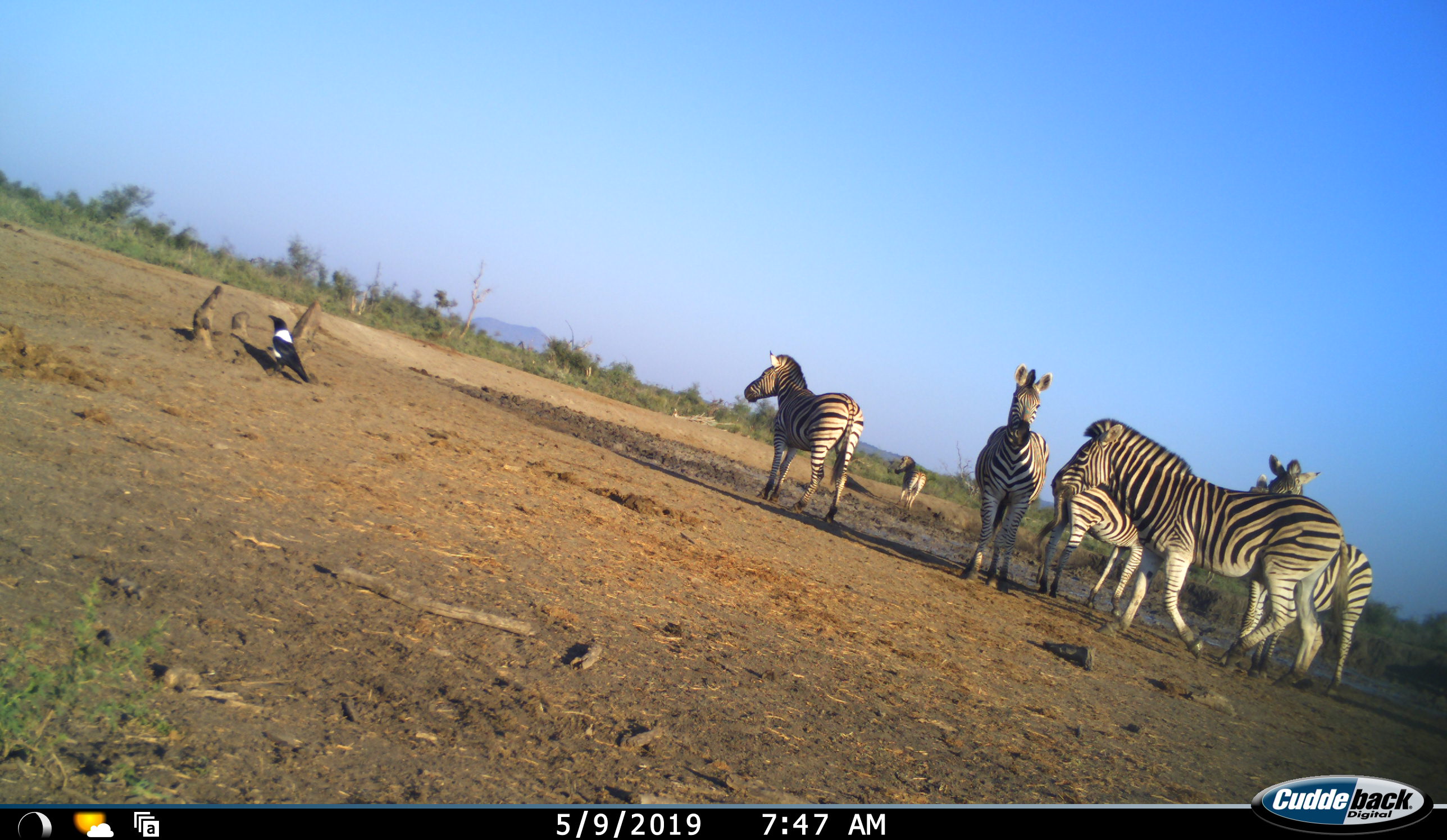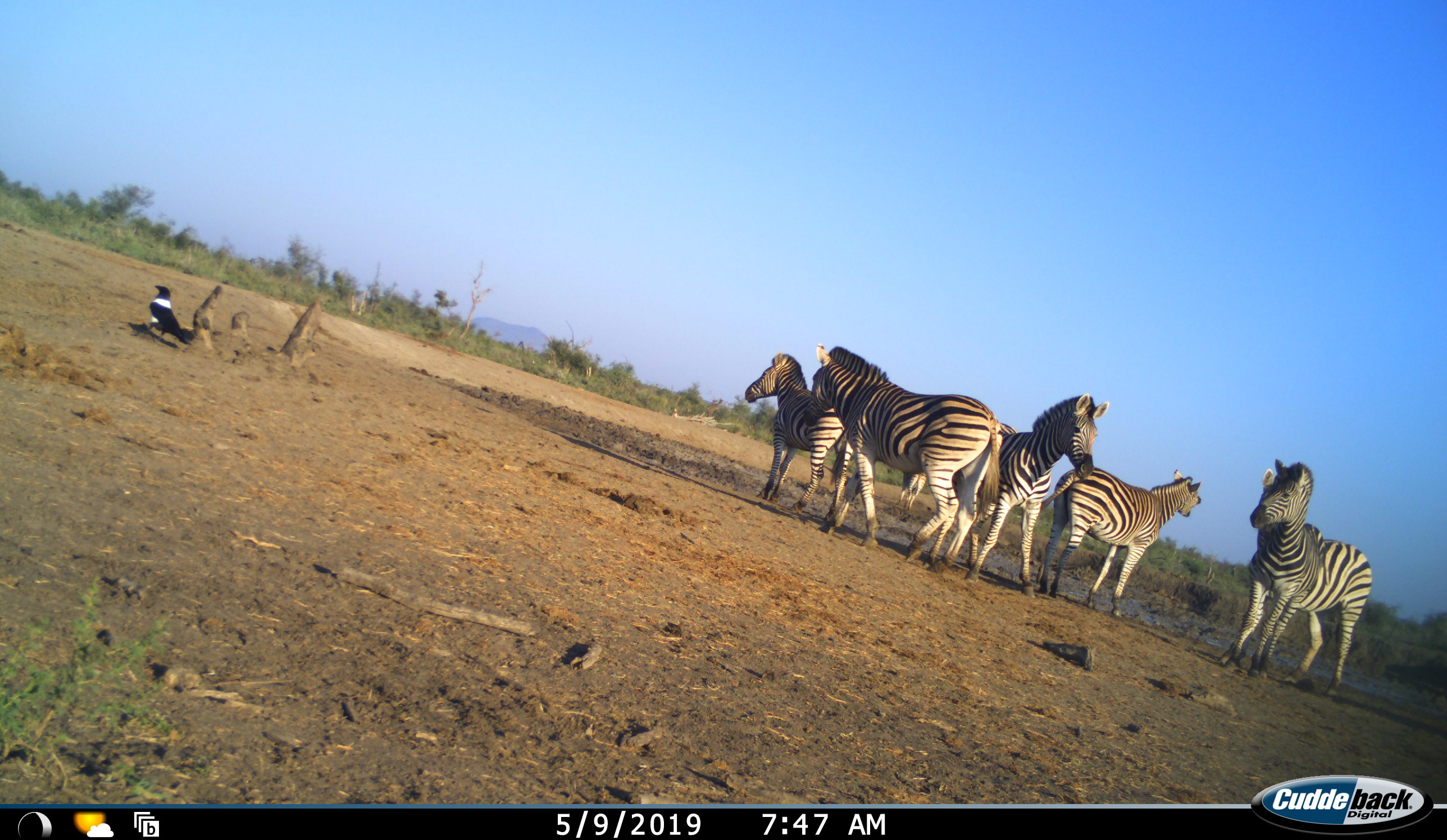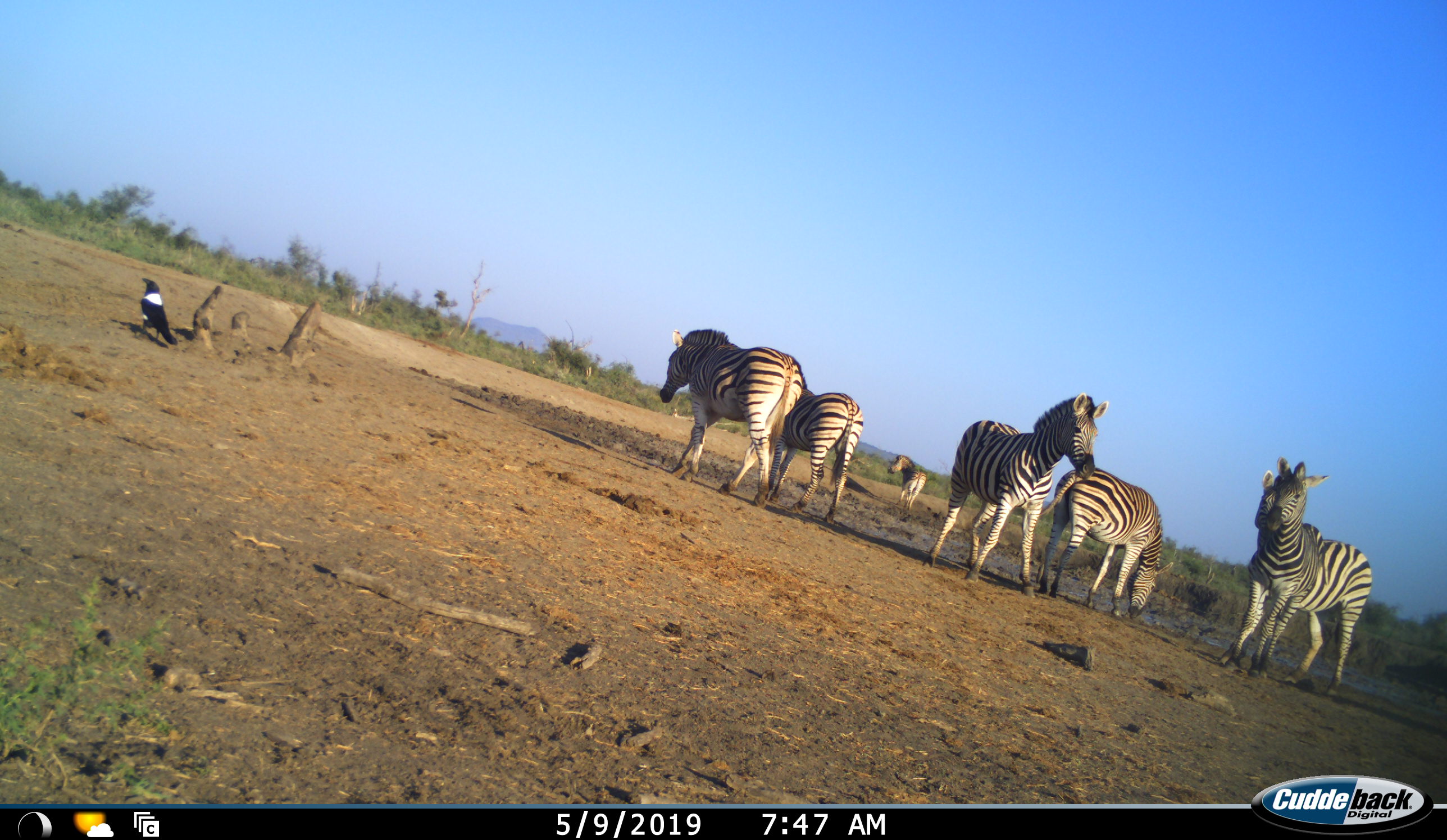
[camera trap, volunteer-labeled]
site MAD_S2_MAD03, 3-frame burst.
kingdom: Animalia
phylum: Chordata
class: Aves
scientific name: Aves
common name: bird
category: birdother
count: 1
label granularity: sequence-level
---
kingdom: Animalia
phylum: Chordata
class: Mammalia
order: Perissodactyla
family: Equidae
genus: Equus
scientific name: Equus quagga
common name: plains zebra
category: zebraplains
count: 7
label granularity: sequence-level